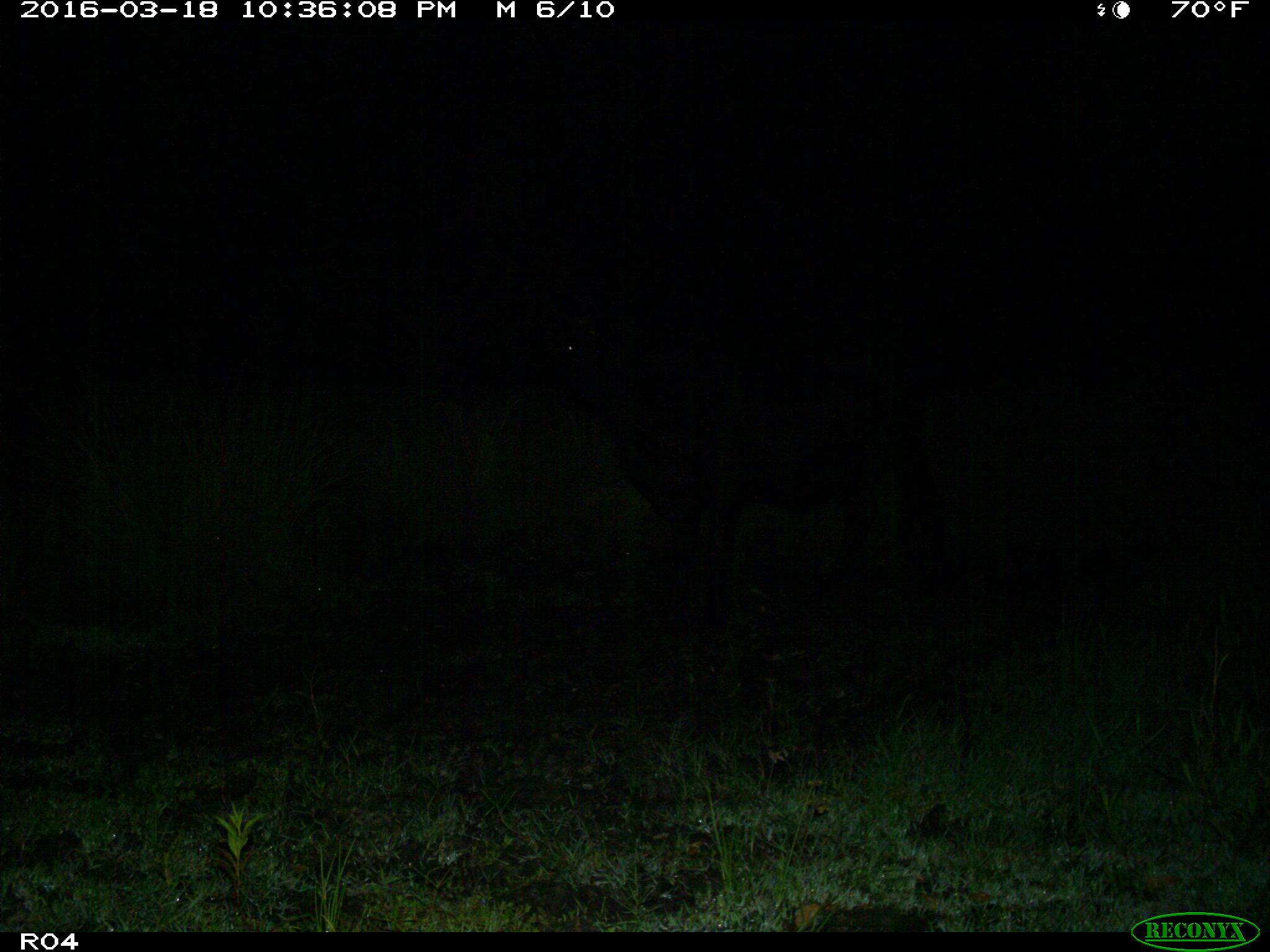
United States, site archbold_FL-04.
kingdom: Animalia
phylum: Chordata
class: Mammalia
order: Artiodactyla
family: Bovidae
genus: Bos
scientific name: Bos taurus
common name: domestic cow